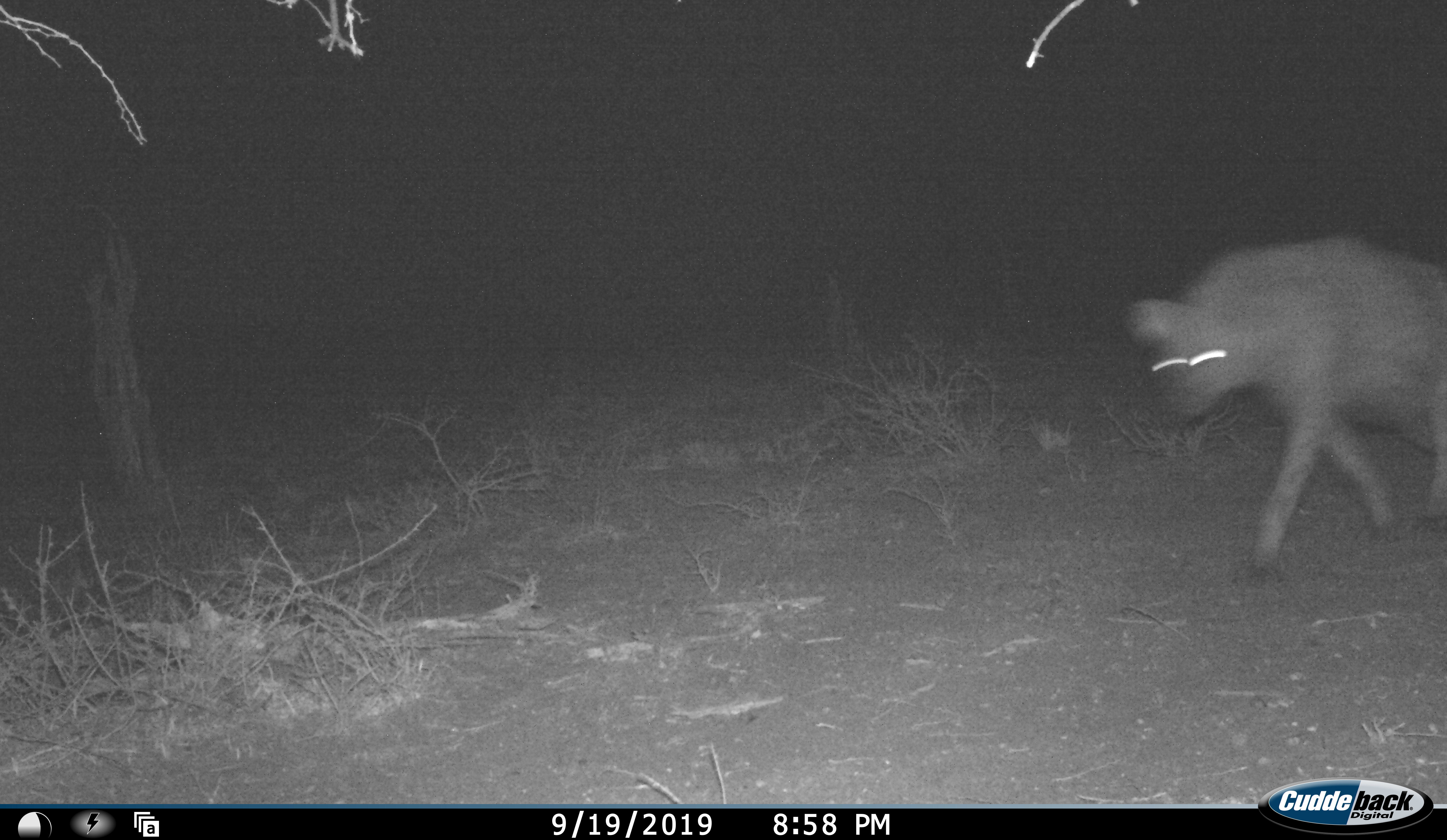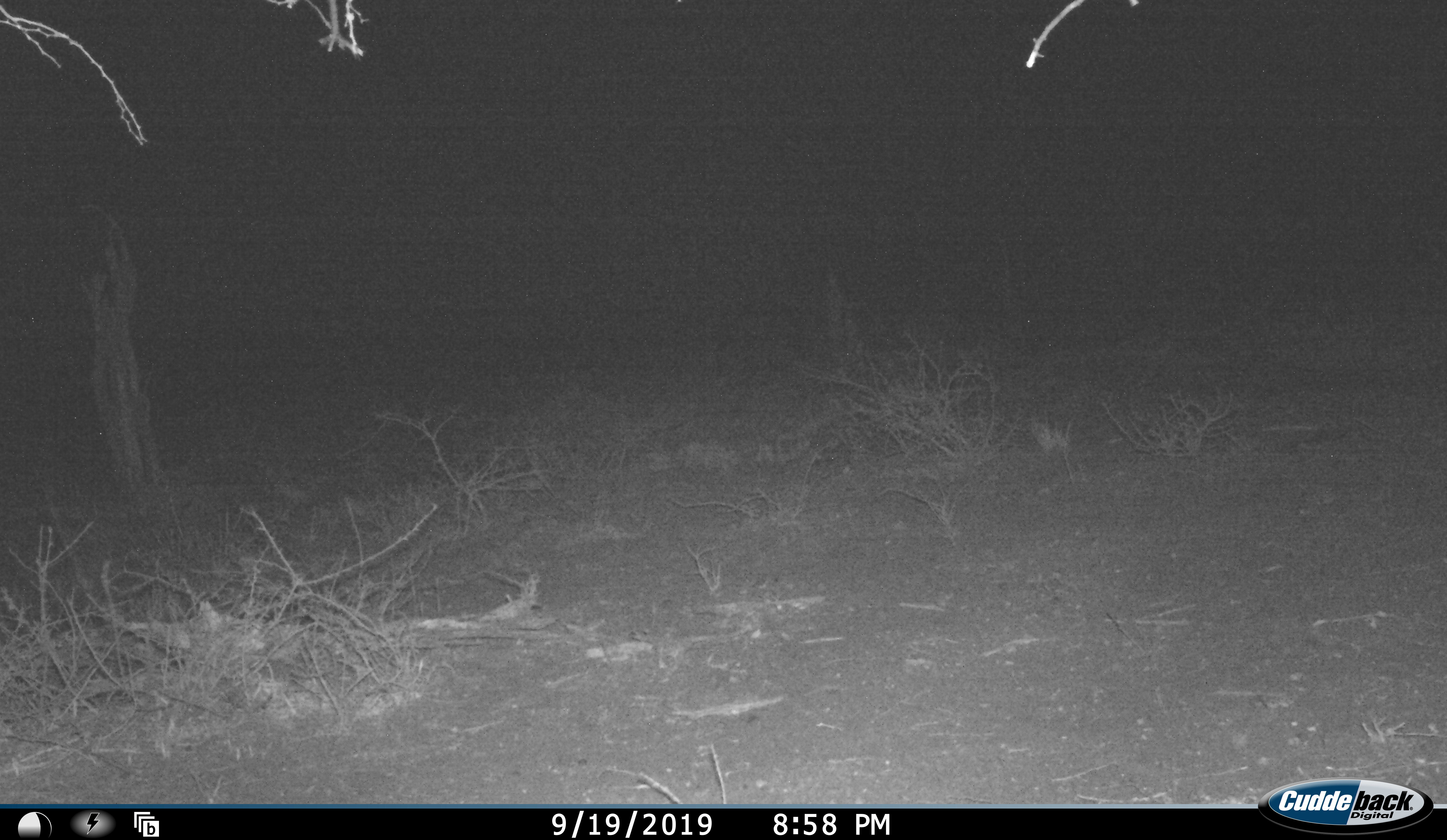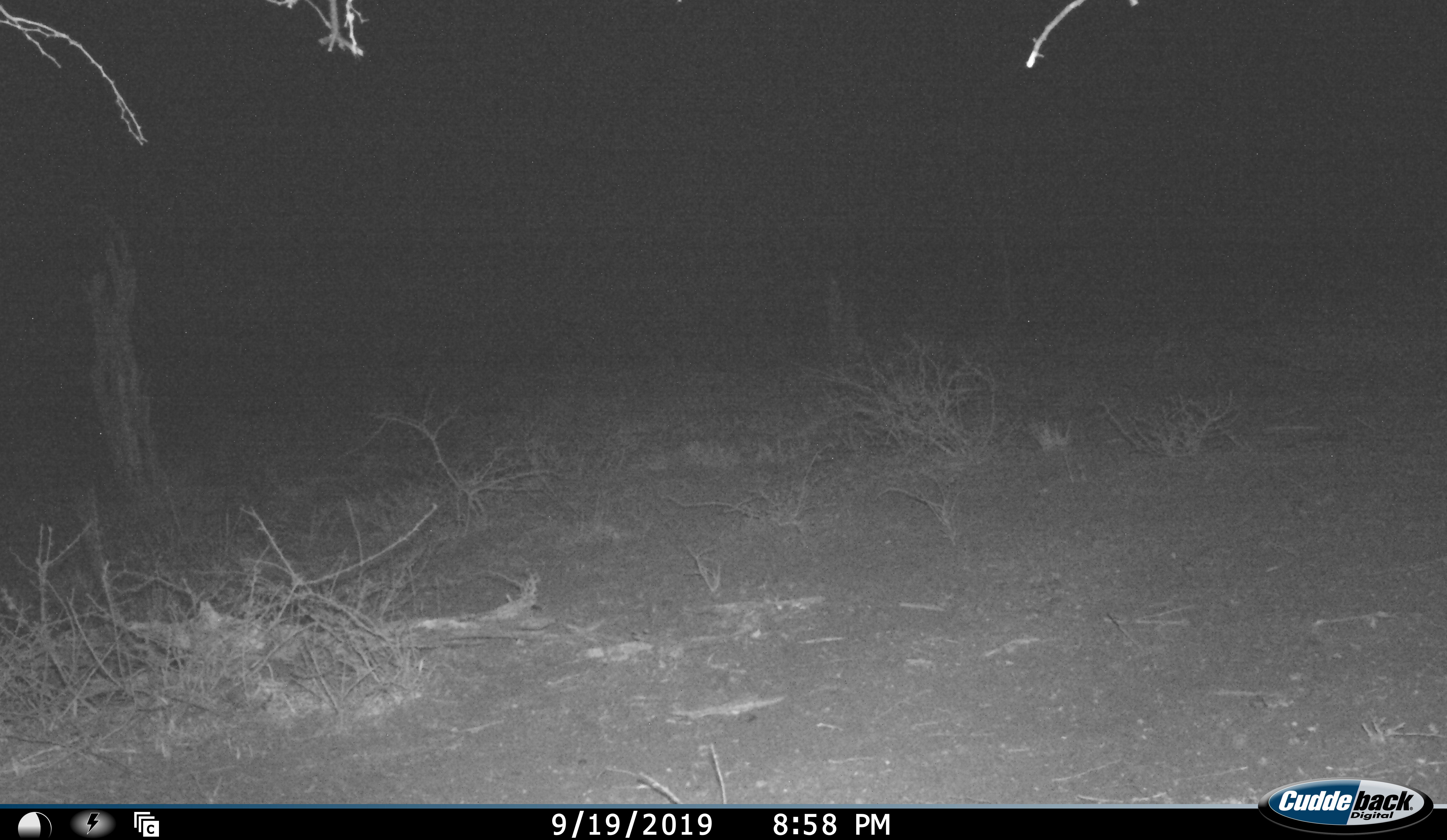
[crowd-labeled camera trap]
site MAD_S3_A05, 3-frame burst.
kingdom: Animalia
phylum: Chordata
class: Mammalia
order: Carnivora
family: Hyaenidae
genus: Crocuta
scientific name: Crocuta crocuta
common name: spotted hyena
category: hyenaspotted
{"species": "hyenaspotted (spotted hyena) (Crocuta crocuta)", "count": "1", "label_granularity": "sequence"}